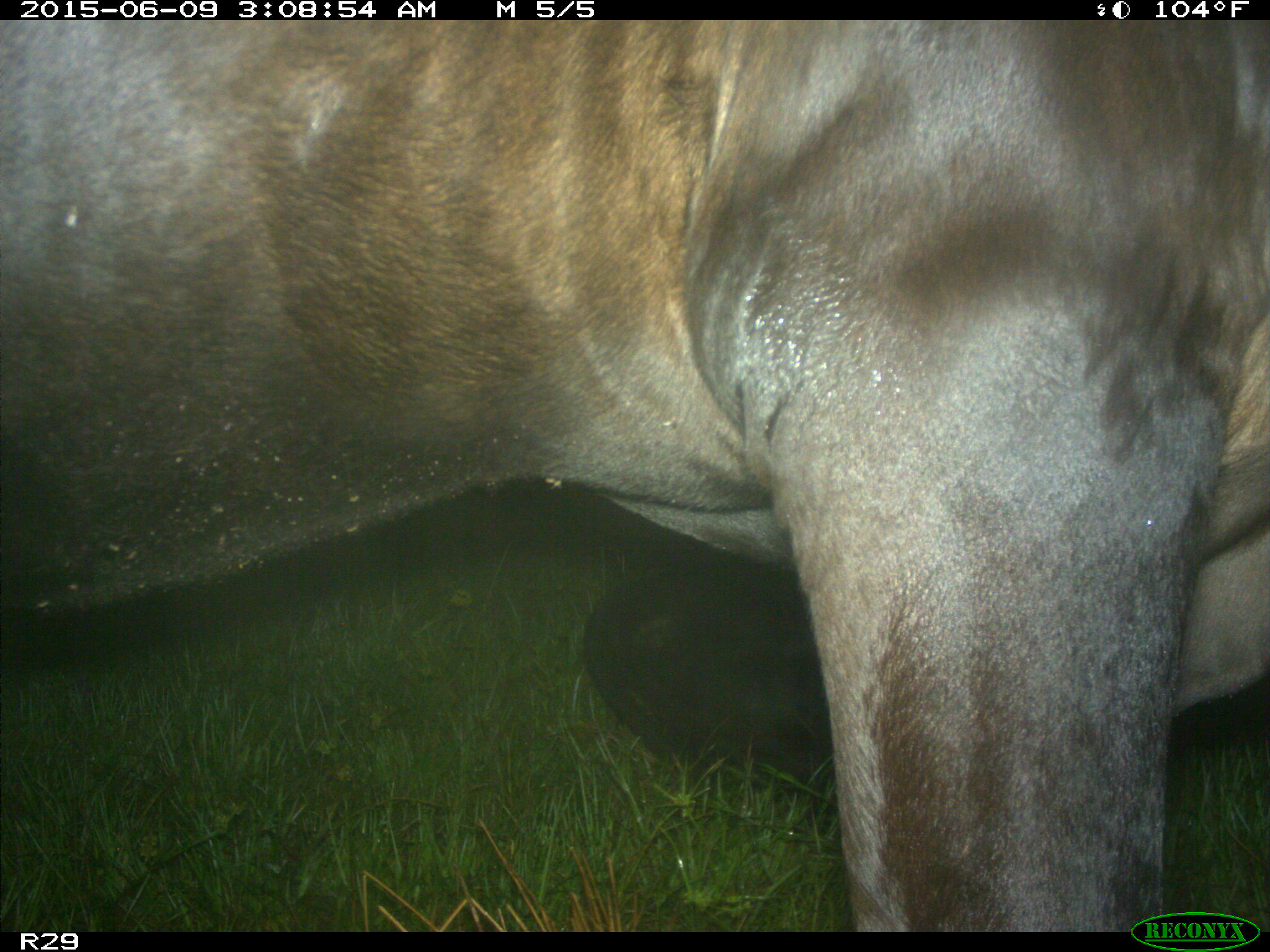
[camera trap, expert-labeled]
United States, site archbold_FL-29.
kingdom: Animalia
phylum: Chordata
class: Mammalia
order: Artiodactyla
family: Bovidae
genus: Bos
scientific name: Bos taurus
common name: domestic cow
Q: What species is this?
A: Bos taurus (domestic cow).